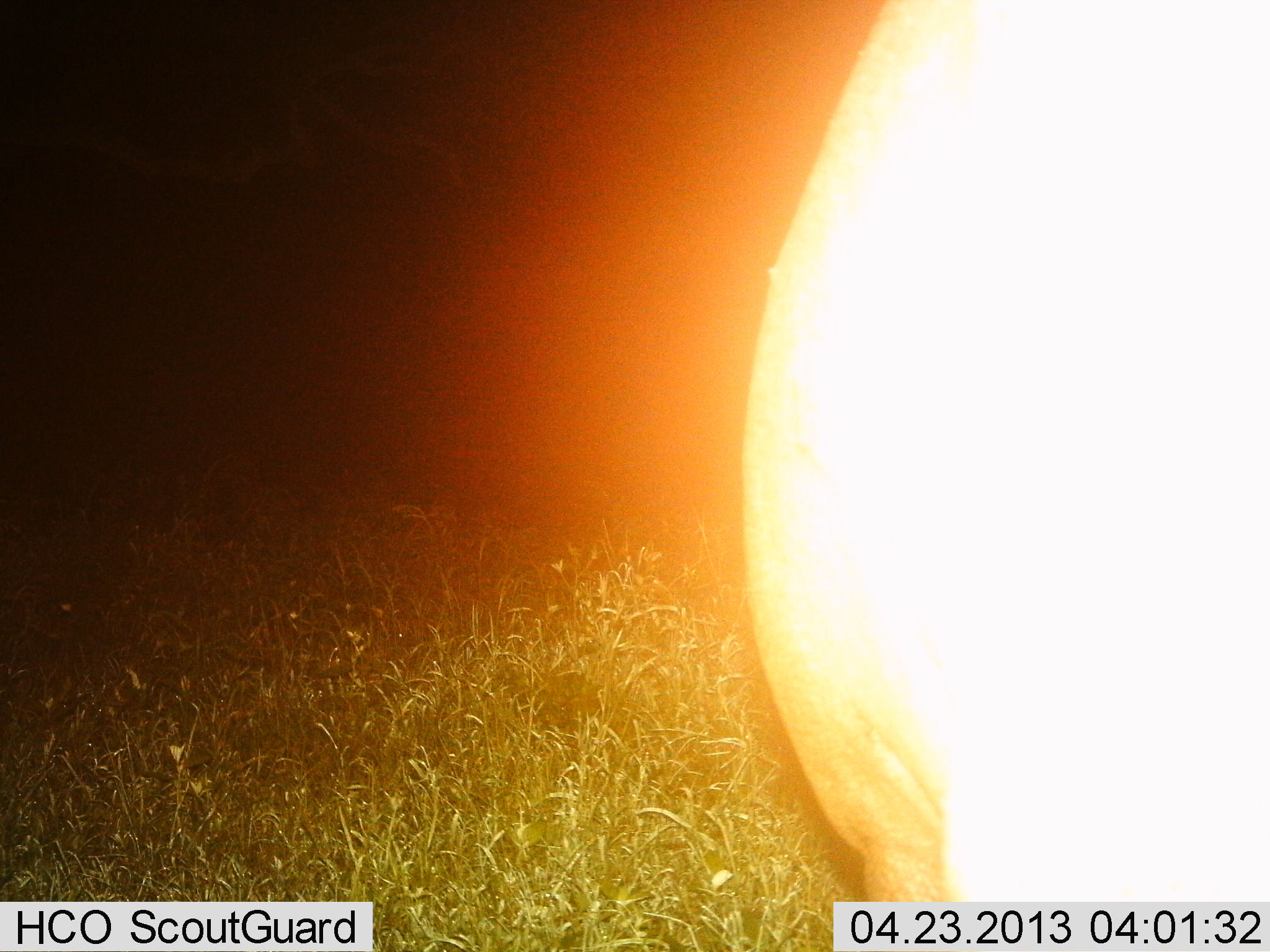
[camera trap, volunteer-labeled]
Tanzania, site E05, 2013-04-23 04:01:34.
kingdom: Animalia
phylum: Chordata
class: Mammalia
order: Artiodactyla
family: Hippopotamidae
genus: Hippopotamus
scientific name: Hippopotamus amphibius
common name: hippopotamus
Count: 1.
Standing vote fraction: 100%.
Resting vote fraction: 0%.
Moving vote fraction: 0%.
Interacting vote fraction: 0%.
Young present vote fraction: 0%.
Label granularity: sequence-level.